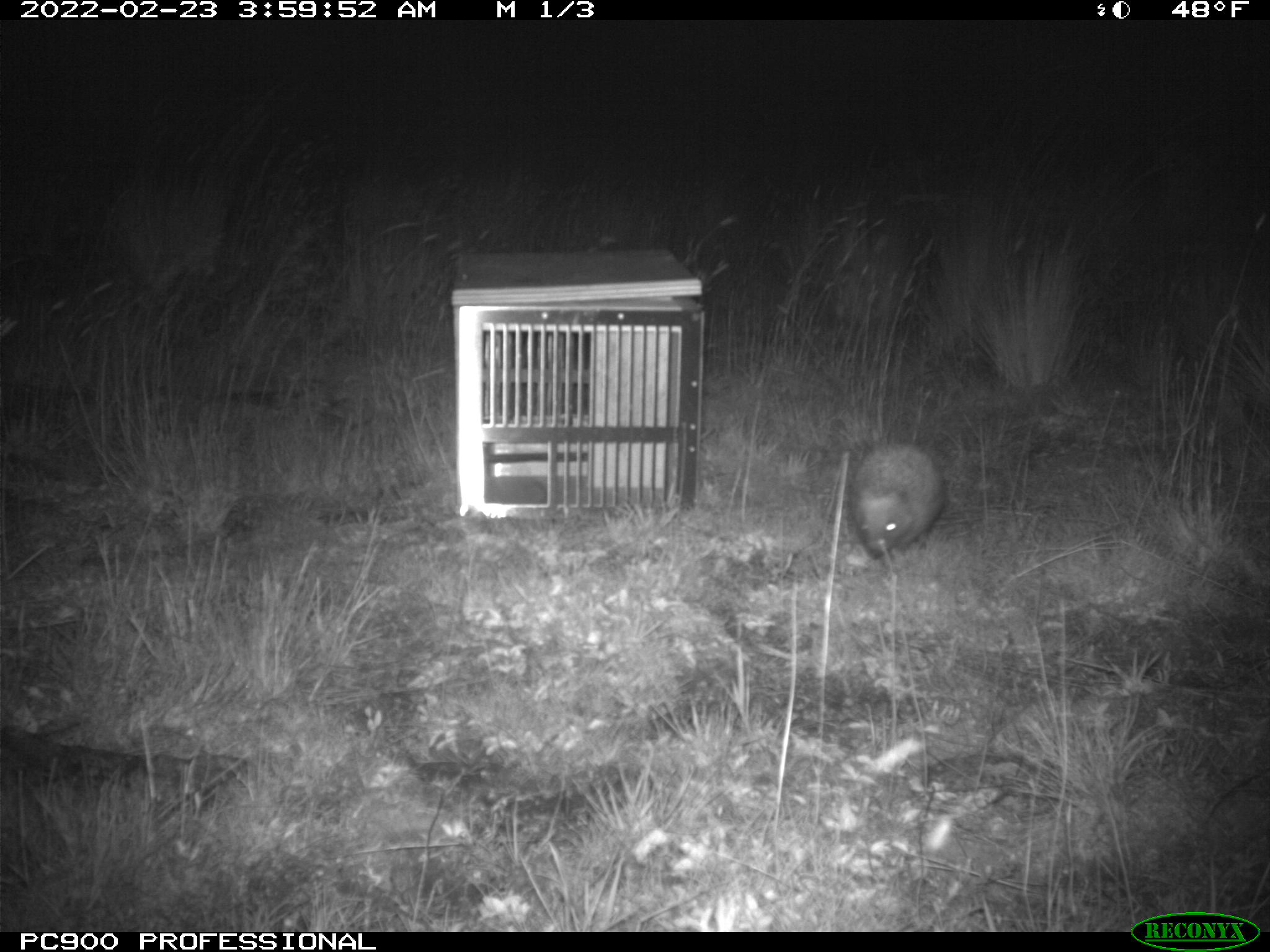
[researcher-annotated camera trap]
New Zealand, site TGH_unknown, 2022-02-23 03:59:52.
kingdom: Animalia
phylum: Chordata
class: Mammalia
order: Eulipotyphla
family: Erinaceidae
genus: Erinaceus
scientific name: Erinaceus europaeus europaeus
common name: european hedgehog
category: hedgehog